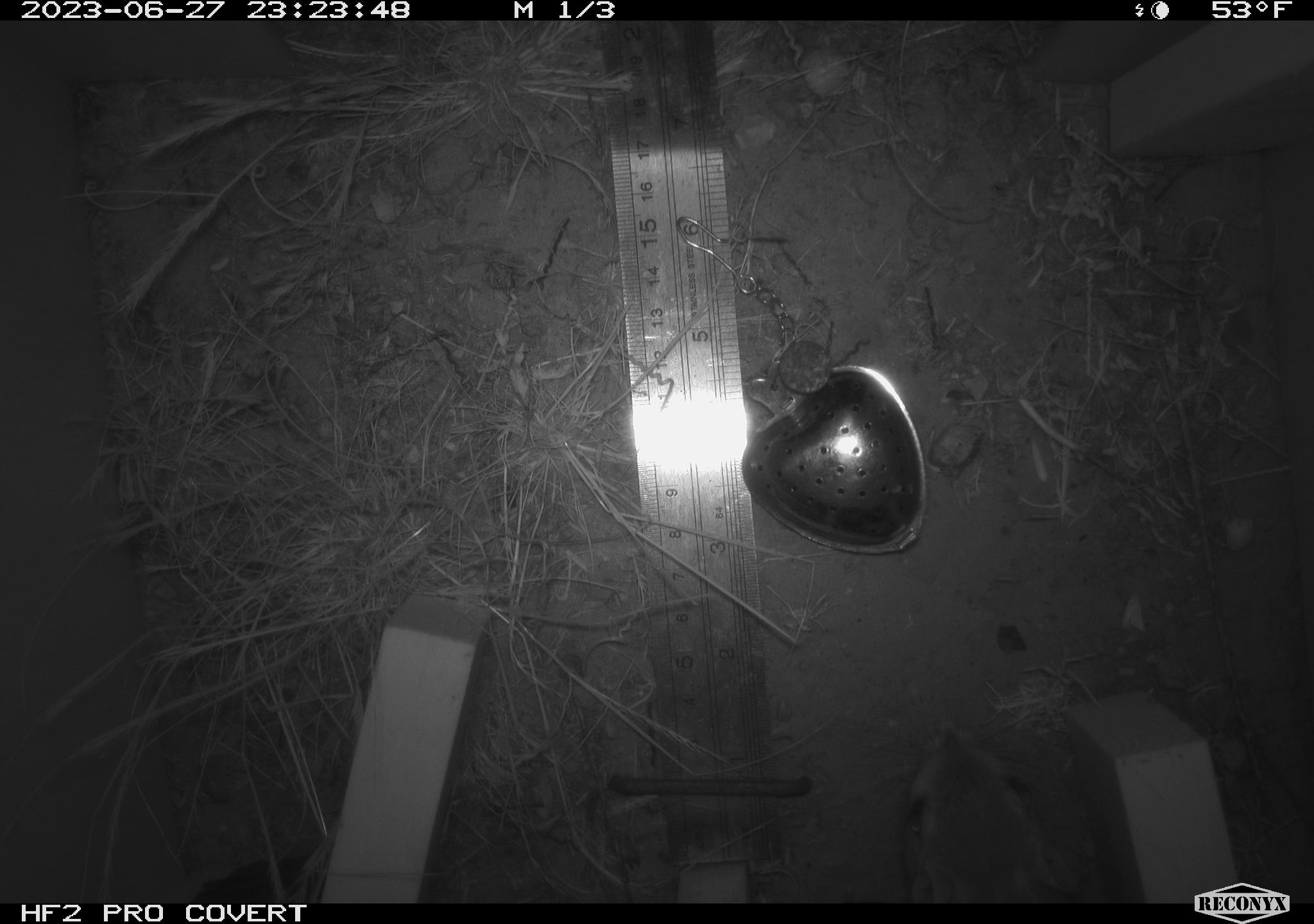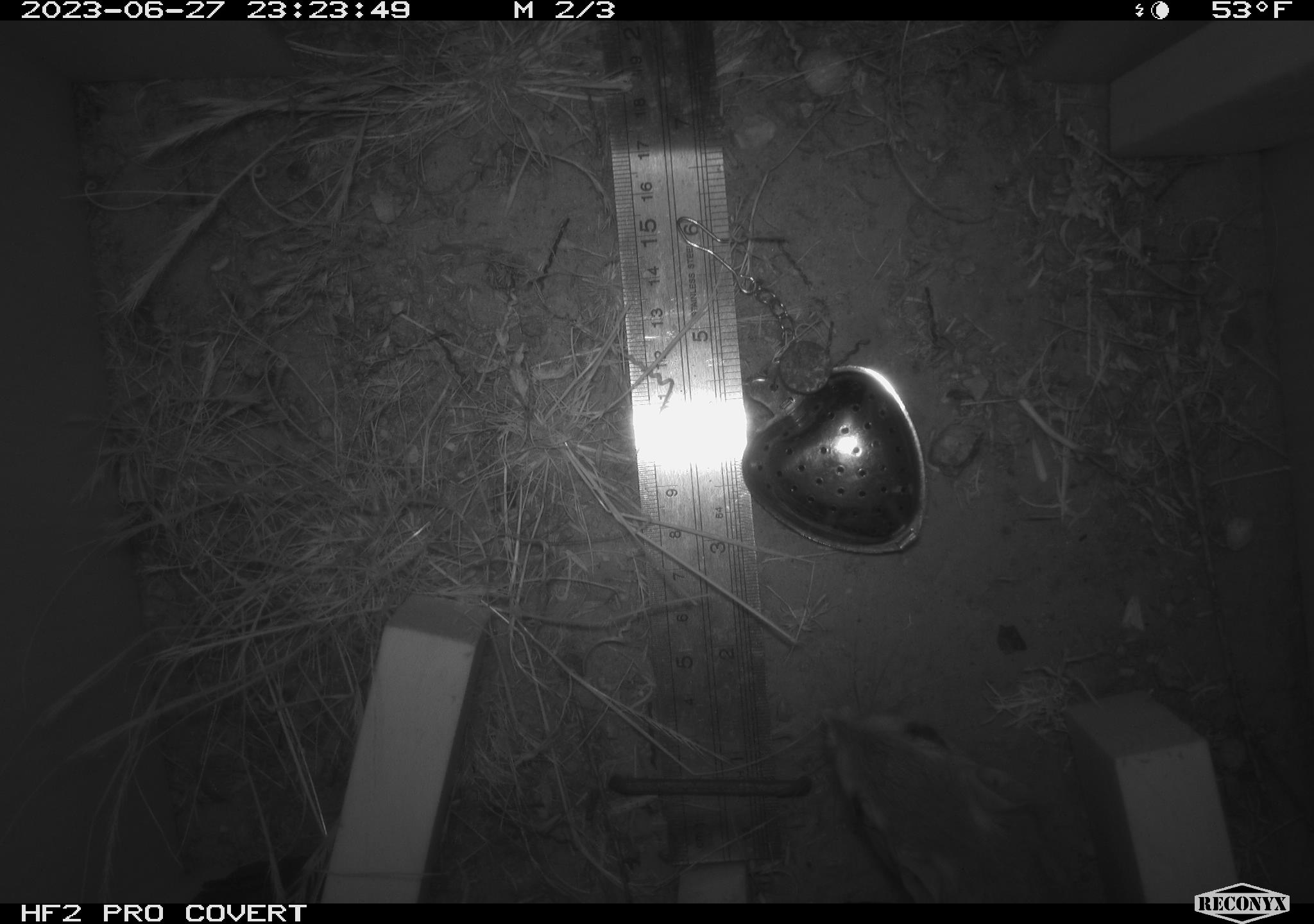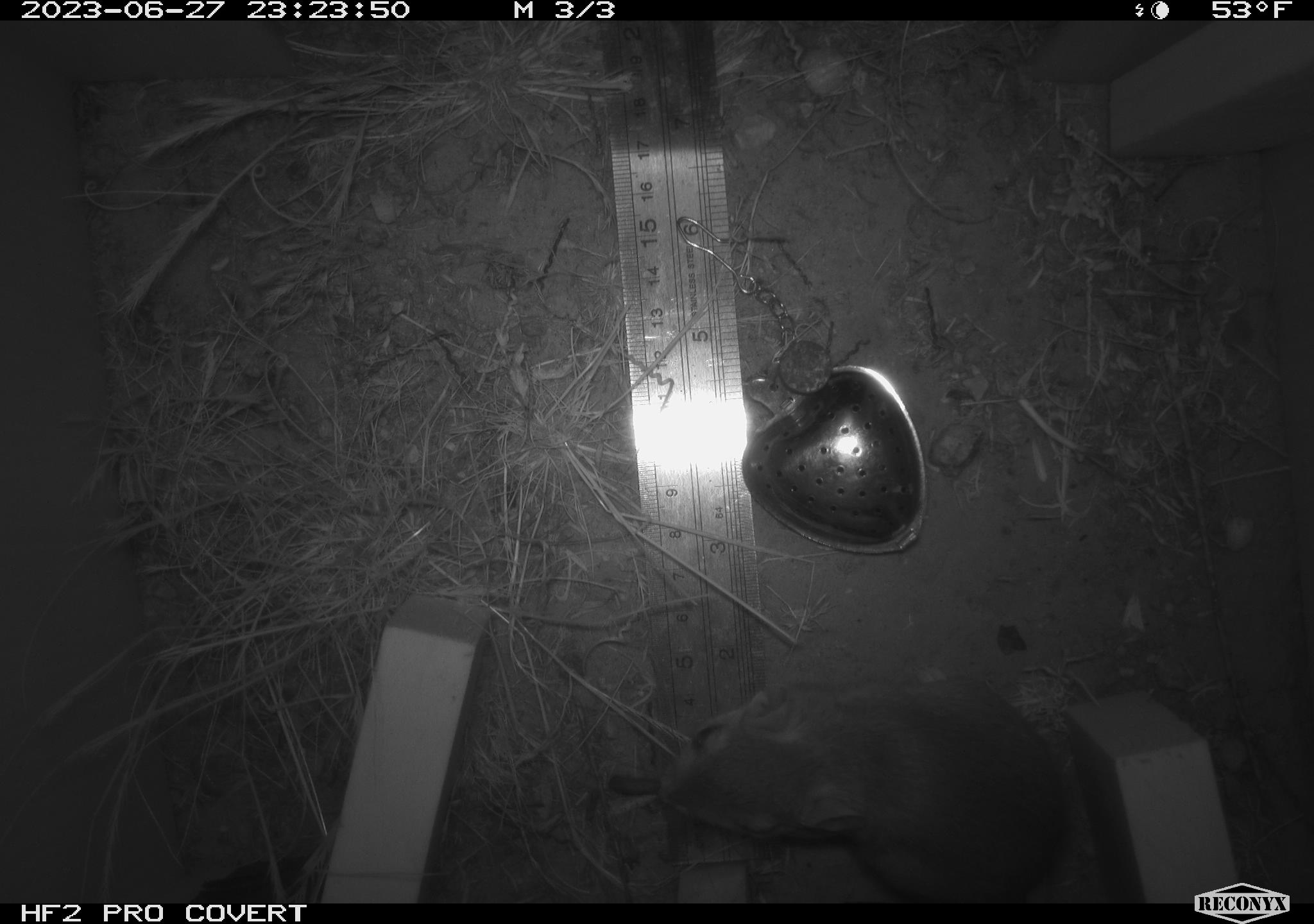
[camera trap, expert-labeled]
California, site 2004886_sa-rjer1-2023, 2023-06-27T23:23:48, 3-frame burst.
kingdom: Animalia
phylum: Chordata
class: Mammalia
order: Rodentia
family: Heteromyidae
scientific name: Heteromyidae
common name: kangaroo rats and pocket mice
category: heteromyidae family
Heteromyidae family (kangaroo rats and pocket mice) (Heteromyidae).